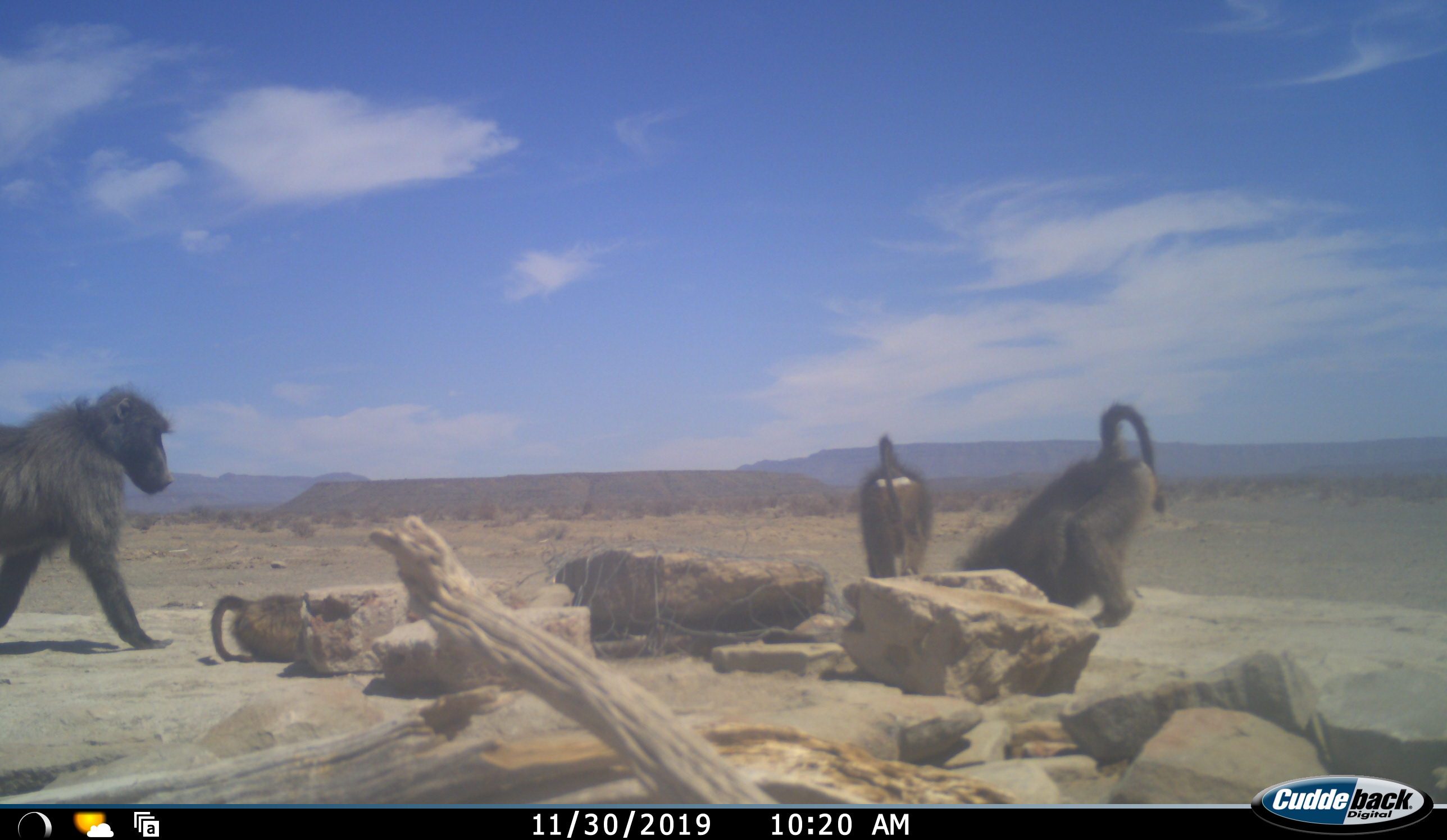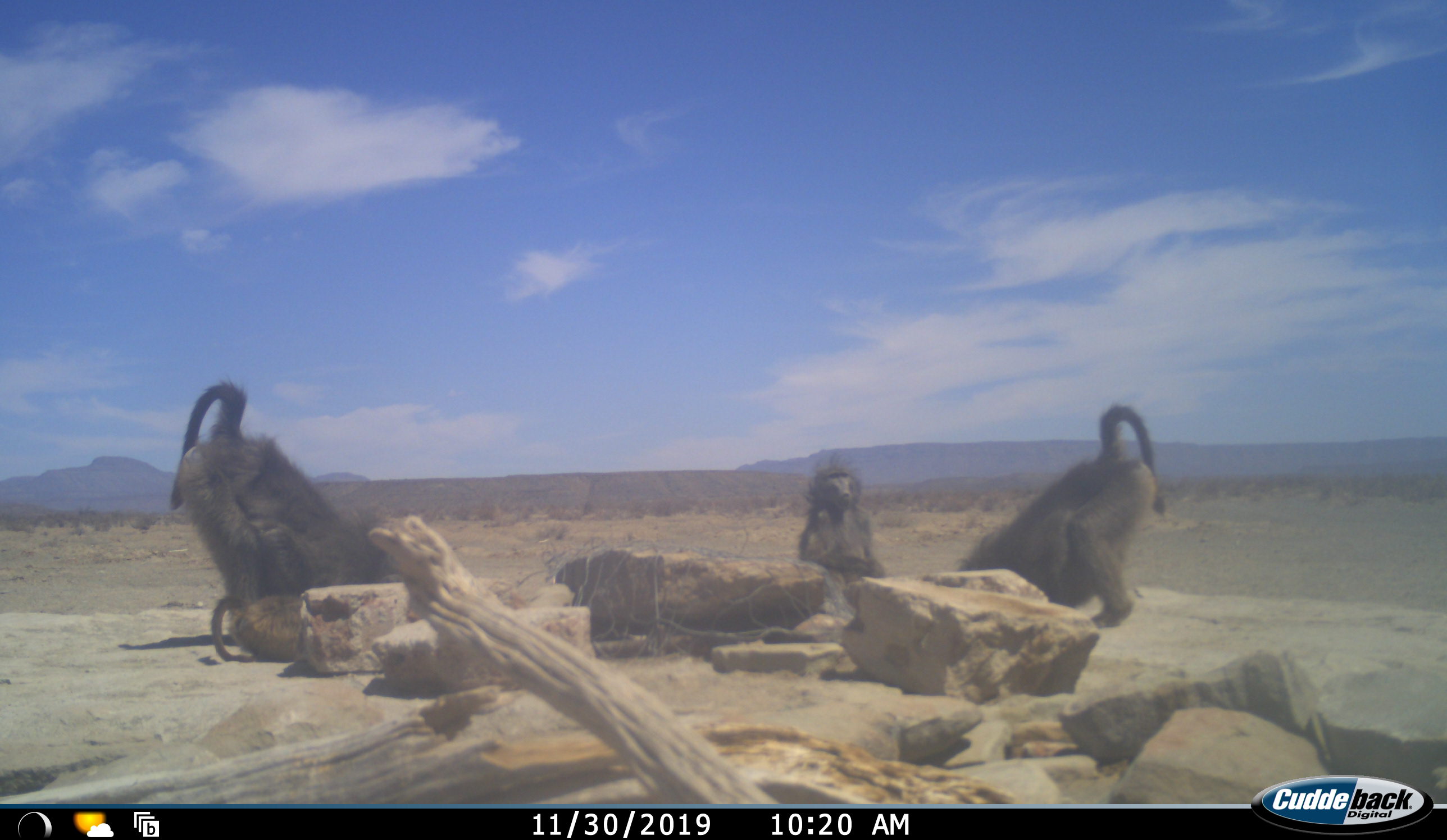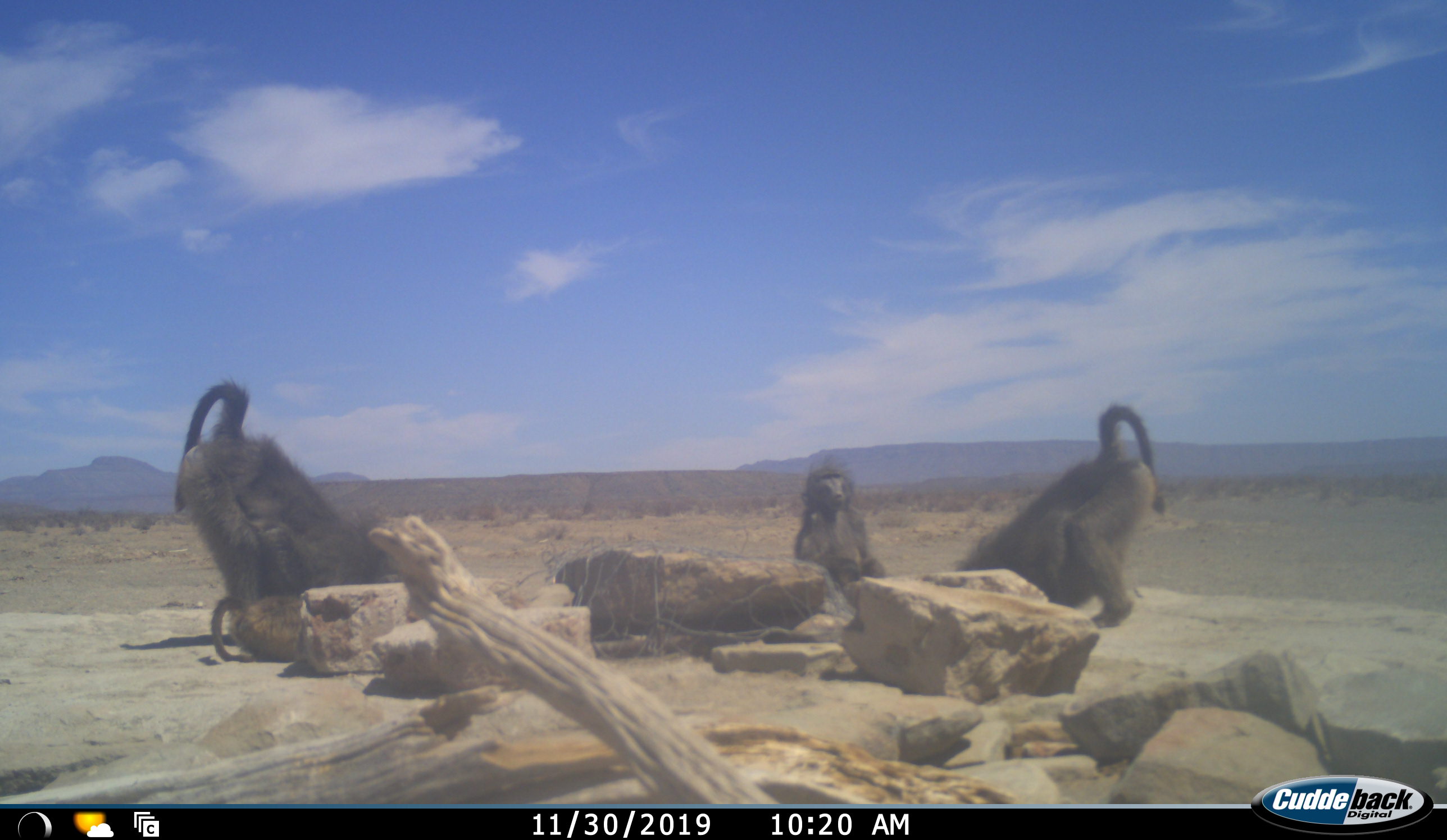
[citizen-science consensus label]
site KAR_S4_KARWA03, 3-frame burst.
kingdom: Animalia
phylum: Chordata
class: Mammalia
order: Primates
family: Cercopithecidae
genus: Papio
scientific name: Papio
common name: baboon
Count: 4.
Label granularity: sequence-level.